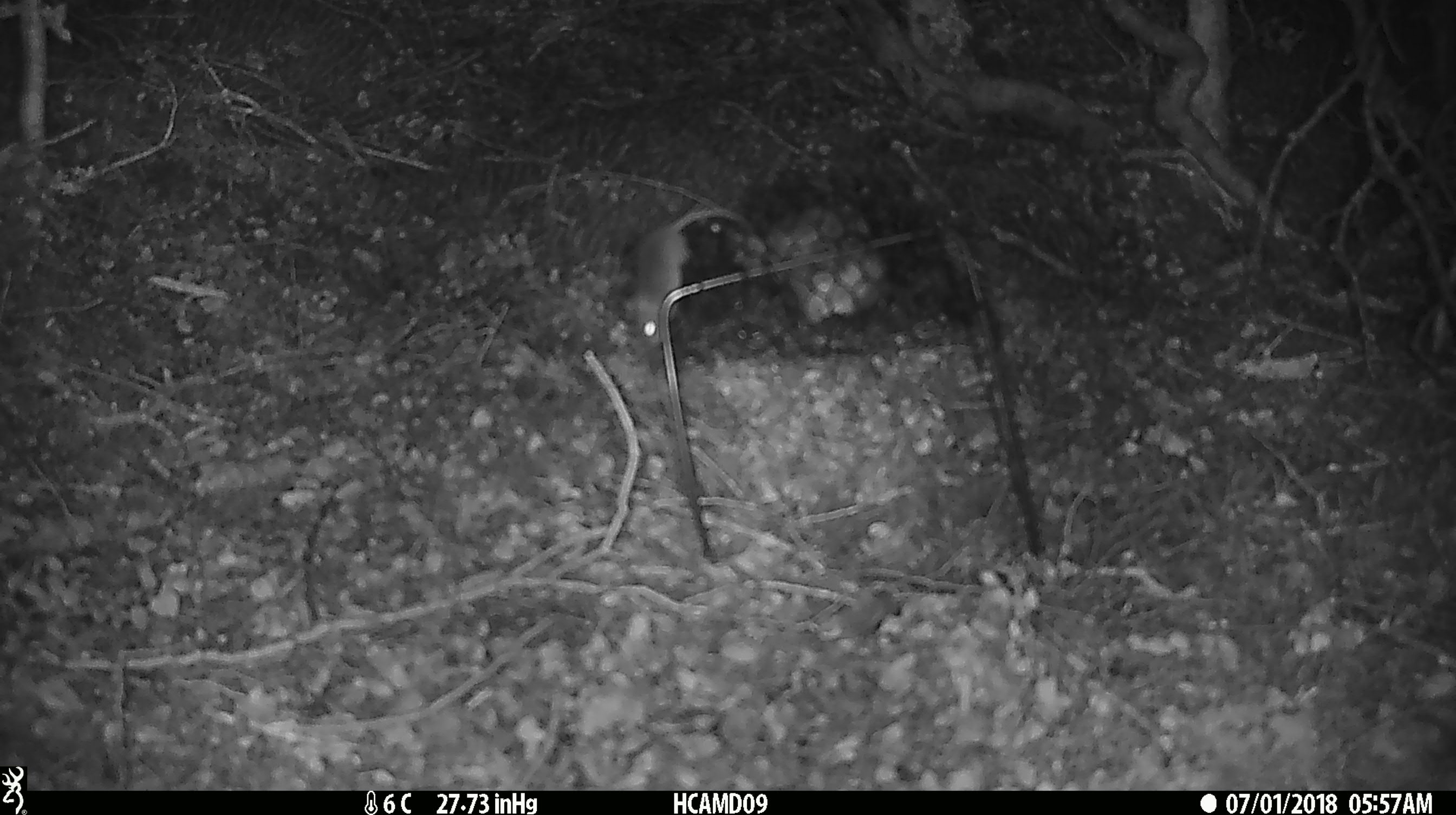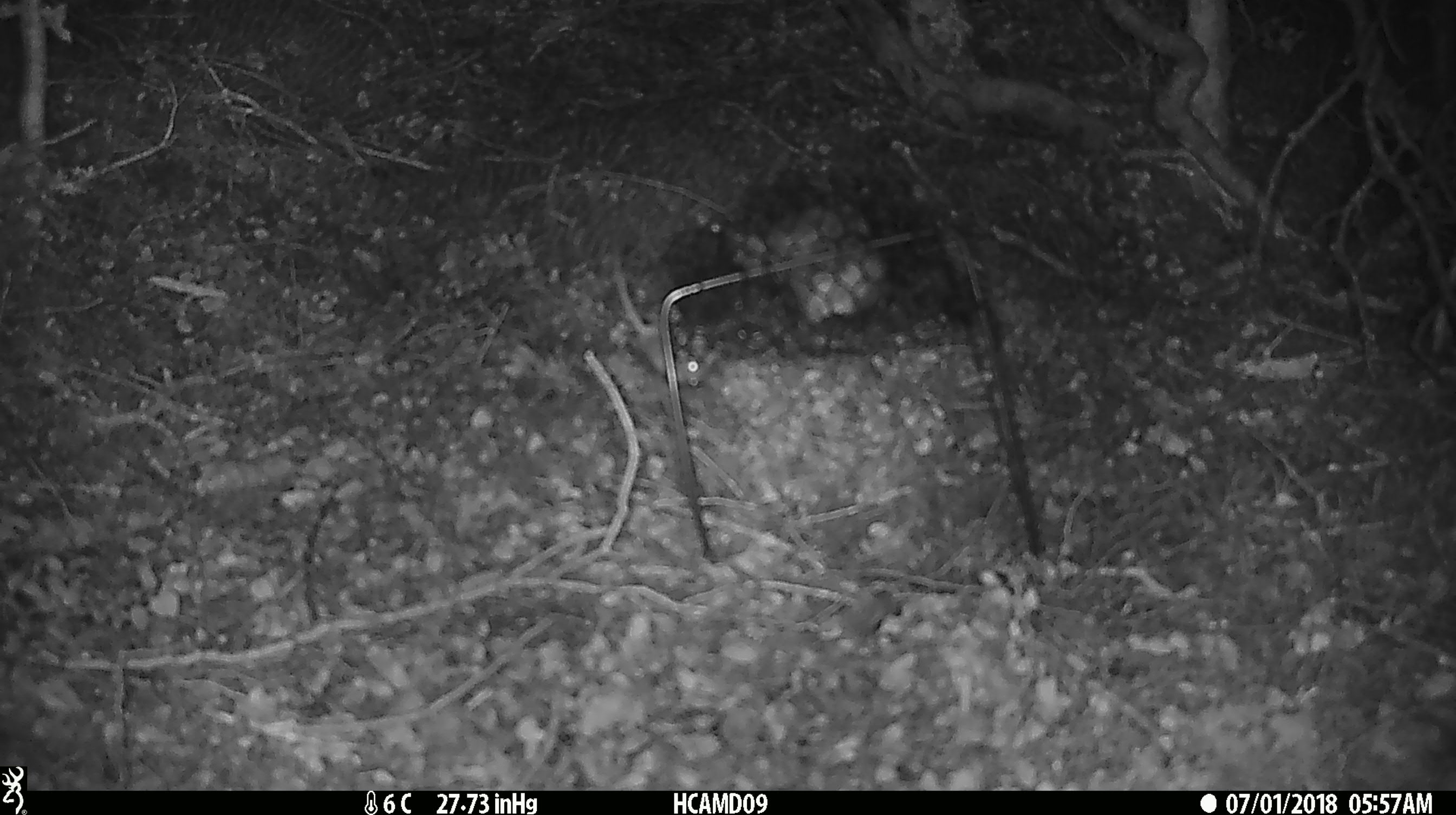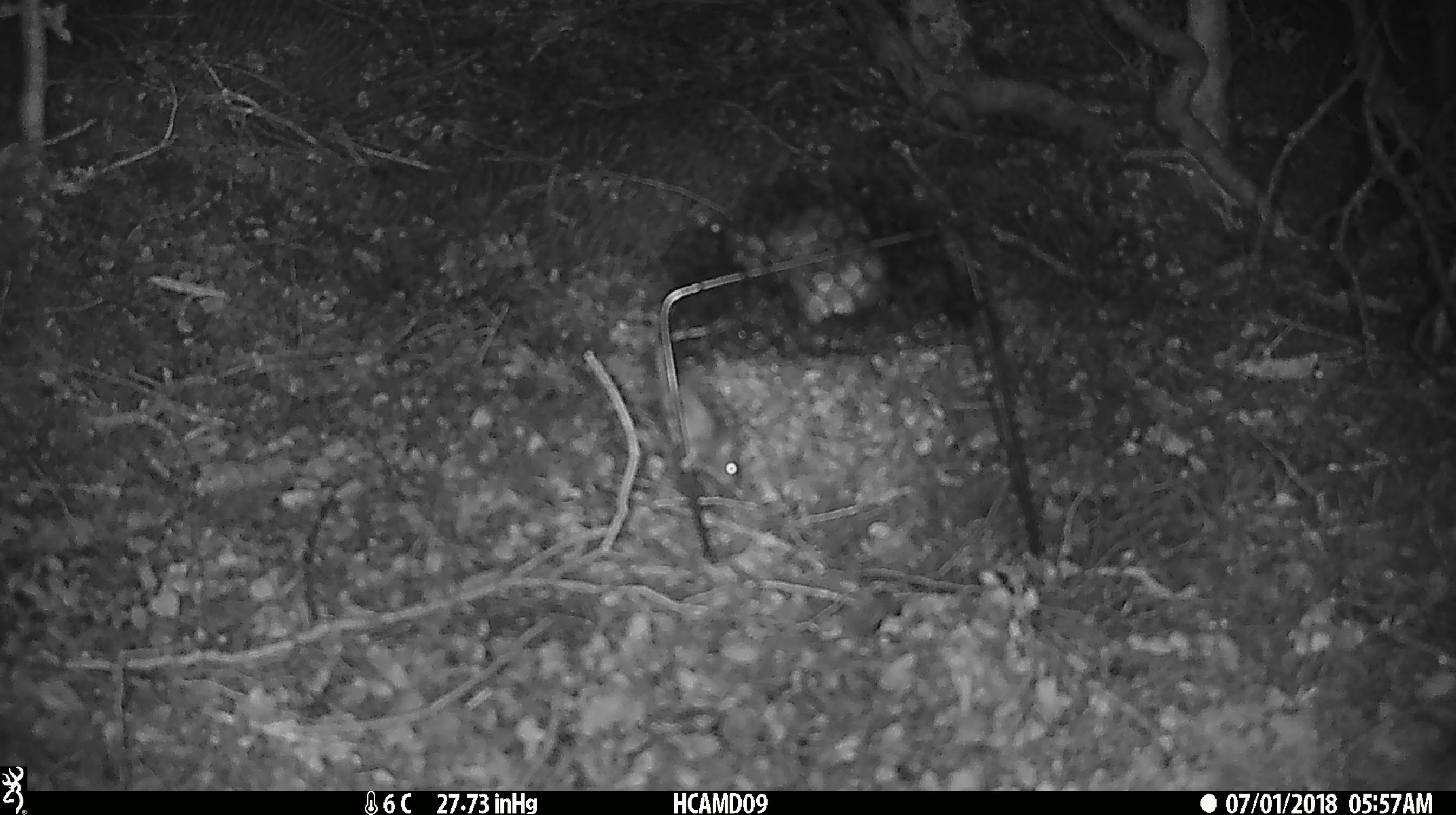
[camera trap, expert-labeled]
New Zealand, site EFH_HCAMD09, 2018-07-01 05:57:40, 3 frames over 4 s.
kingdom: Animalia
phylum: Chordata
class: Mammalia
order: Rodentia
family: Muridae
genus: Mus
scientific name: Mus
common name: mouse